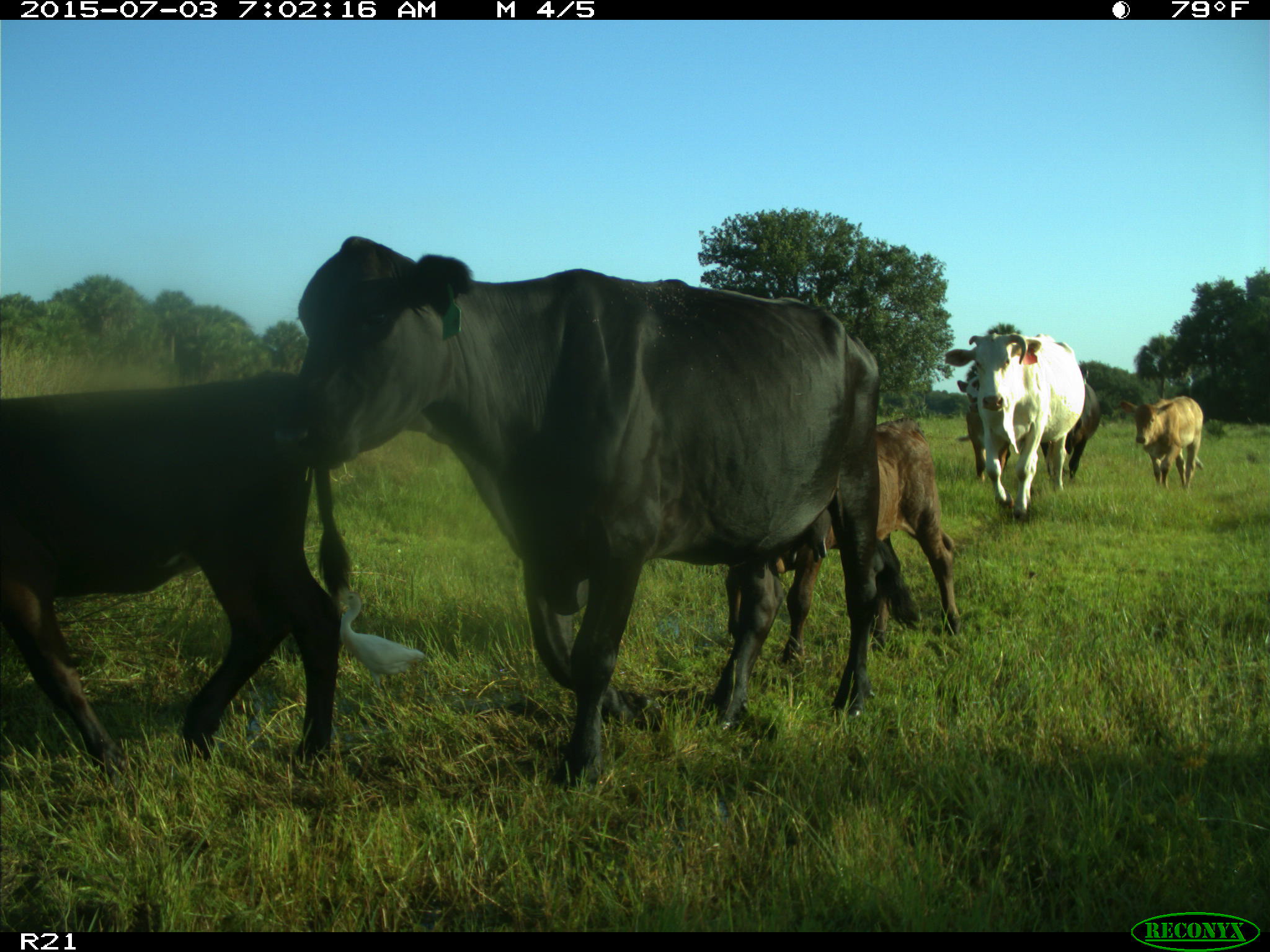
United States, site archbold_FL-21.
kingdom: Animalia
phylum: Chordata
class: Mammalia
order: Artiodactyla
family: Bovidae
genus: Bos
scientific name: Bos taurus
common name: domestic cow